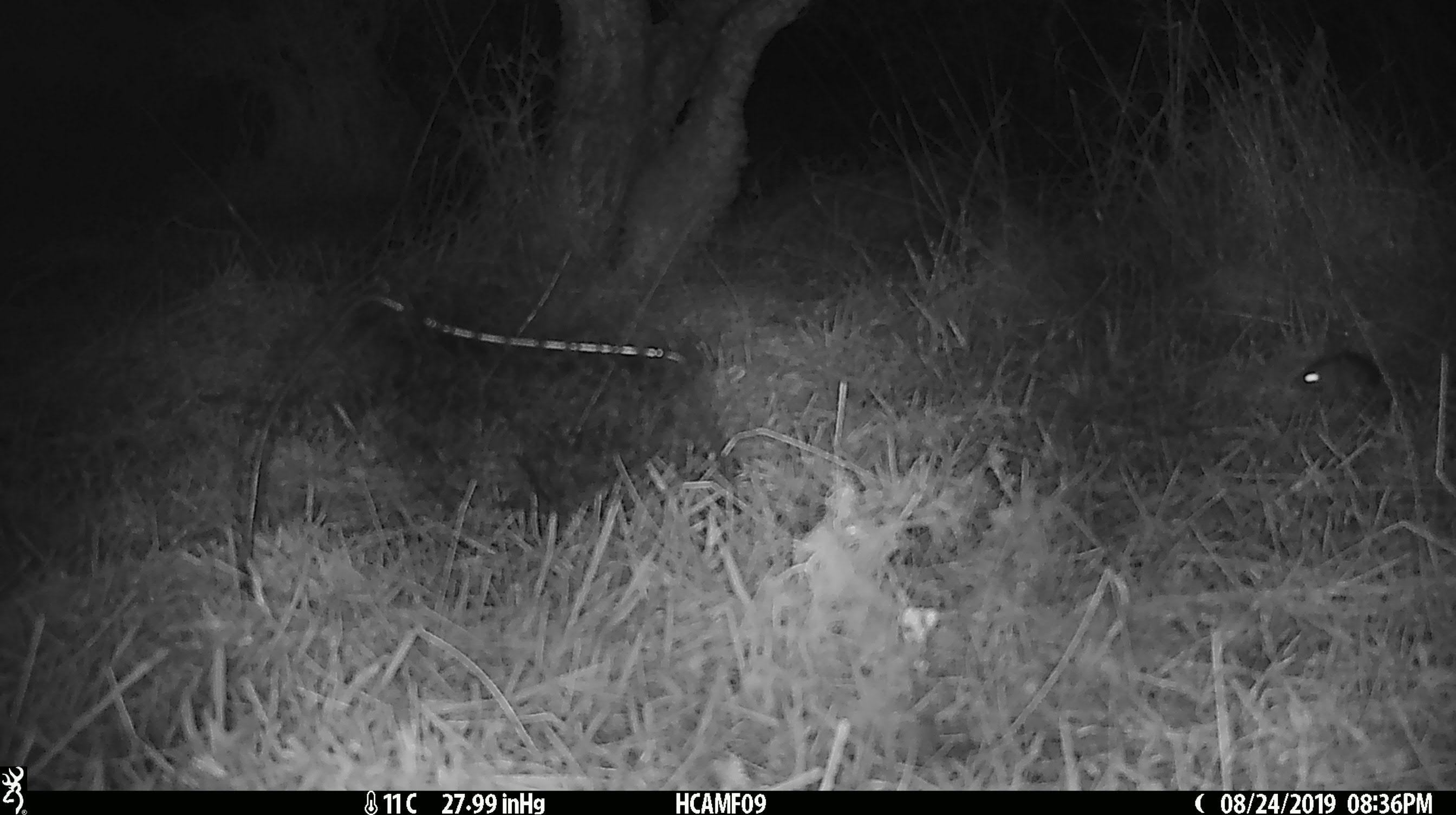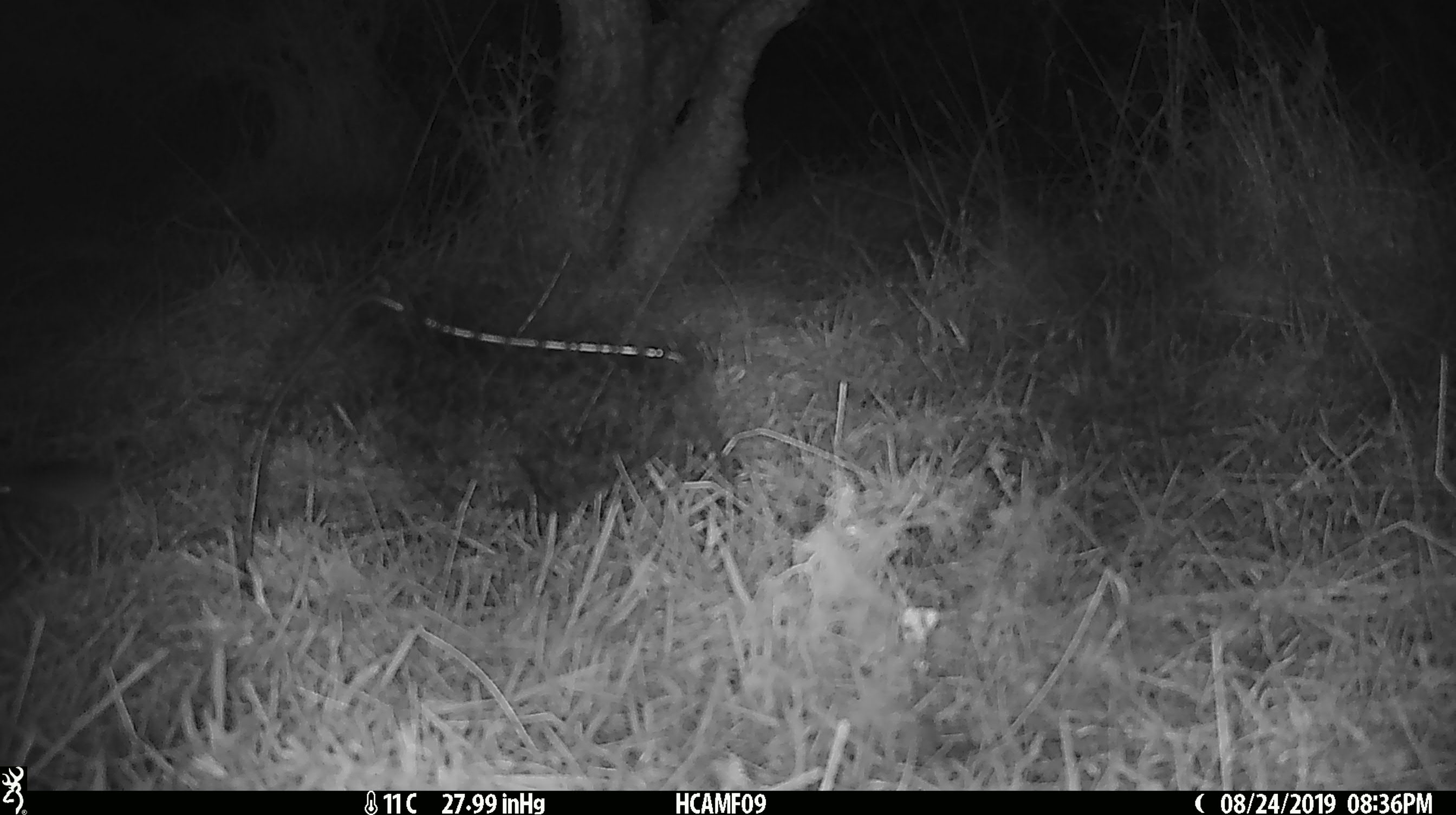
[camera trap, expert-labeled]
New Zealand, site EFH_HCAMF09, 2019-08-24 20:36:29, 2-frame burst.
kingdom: Animalia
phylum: Chordata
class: Mammalia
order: Rodentia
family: Muridae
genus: Mus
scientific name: Mus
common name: mouse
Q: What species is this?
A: Mouse (Mus).